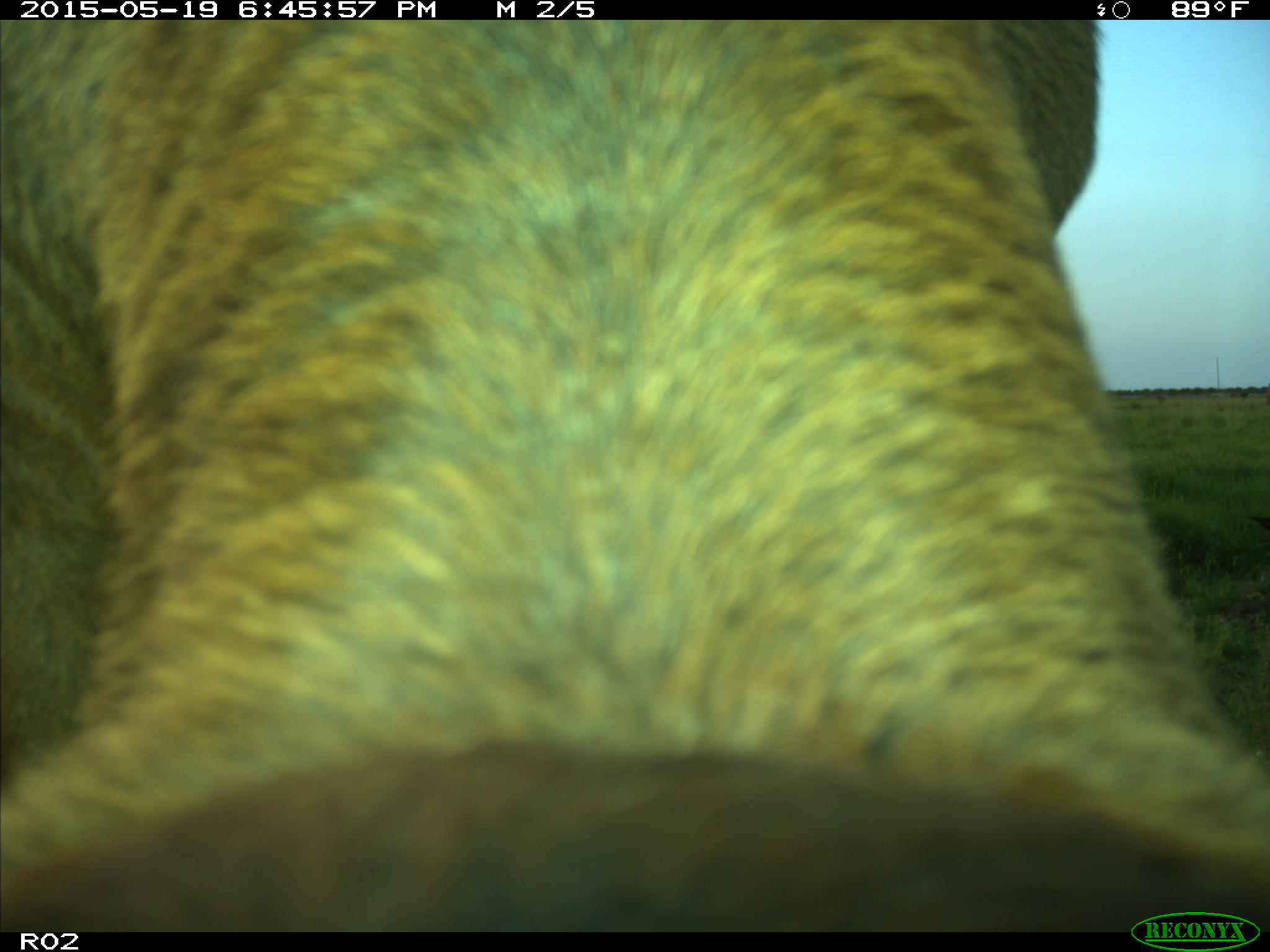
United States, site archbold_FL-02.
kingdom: Animalia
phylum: Chordata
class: Mammalia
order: Artiodactyla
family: Bovidae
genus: Bos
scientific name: Bos taurus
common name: domestic cow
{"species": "Bos taurus (domestic cow)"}